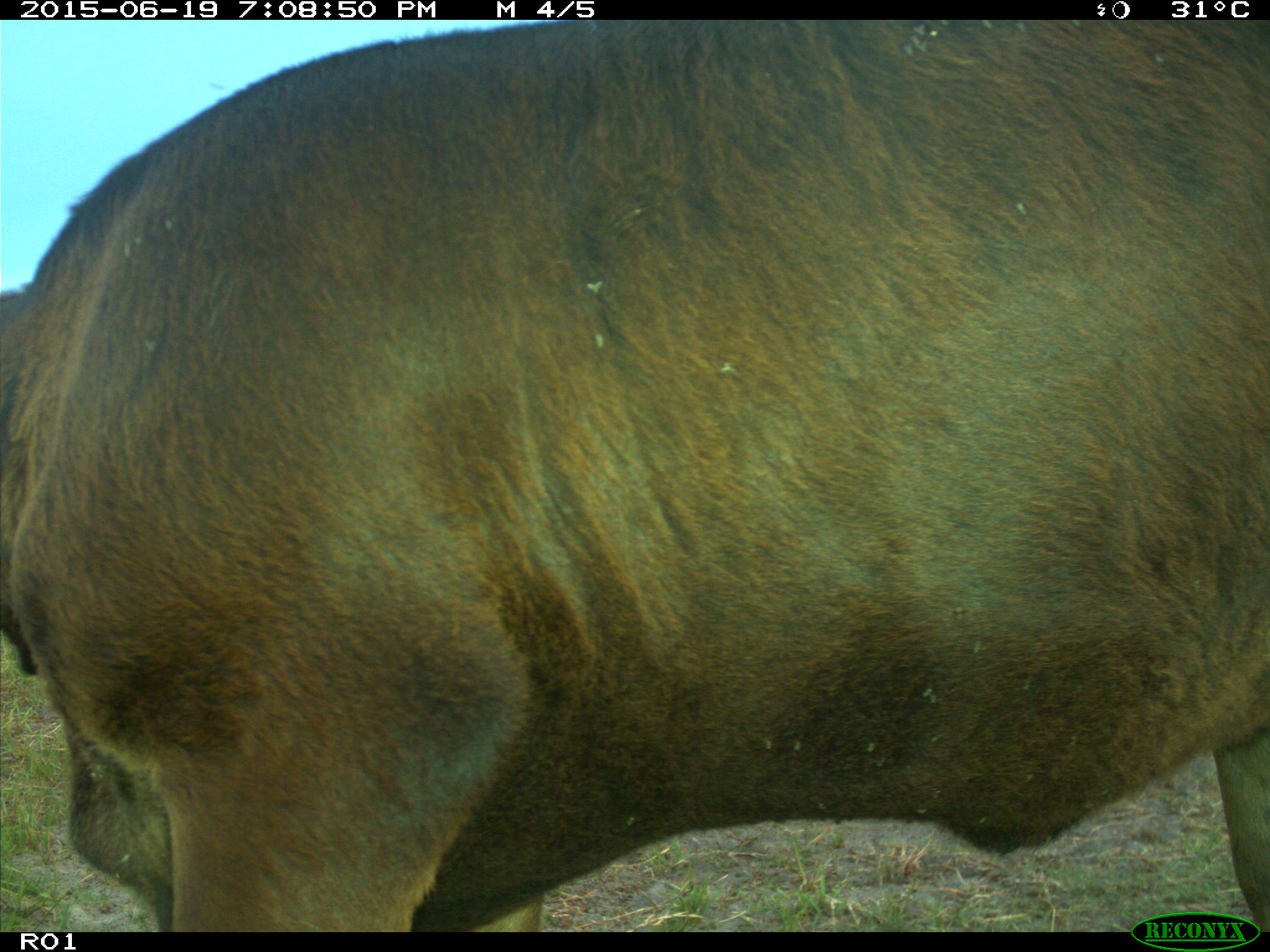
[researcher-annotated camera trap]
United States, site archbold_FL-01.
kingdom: Animalia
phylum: Chordata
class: Mammalia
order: Artiodactyla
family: Bovidae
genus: Bos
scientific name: Bos taurus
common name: domestic cow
Bos taurus (domestic cow).